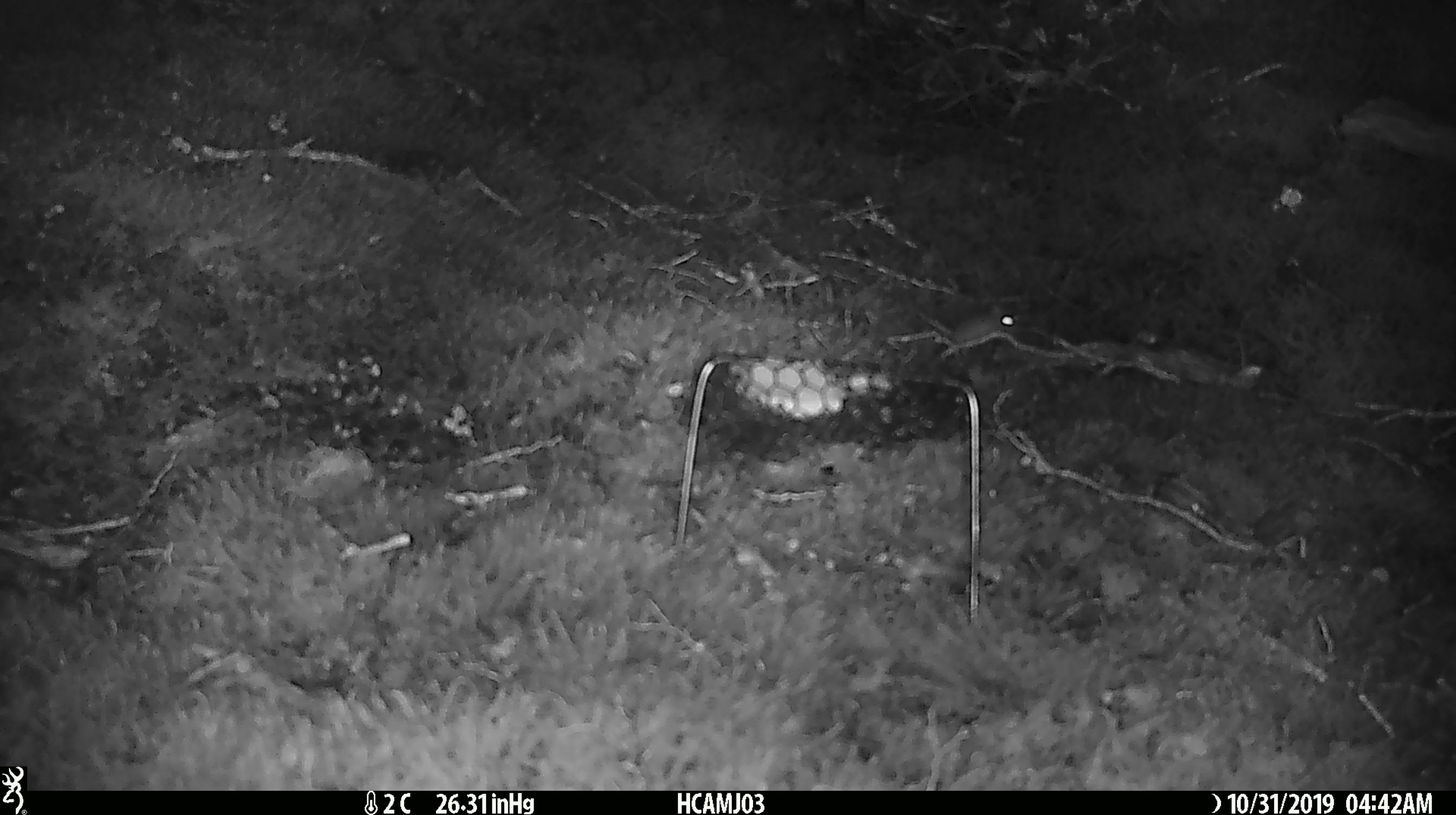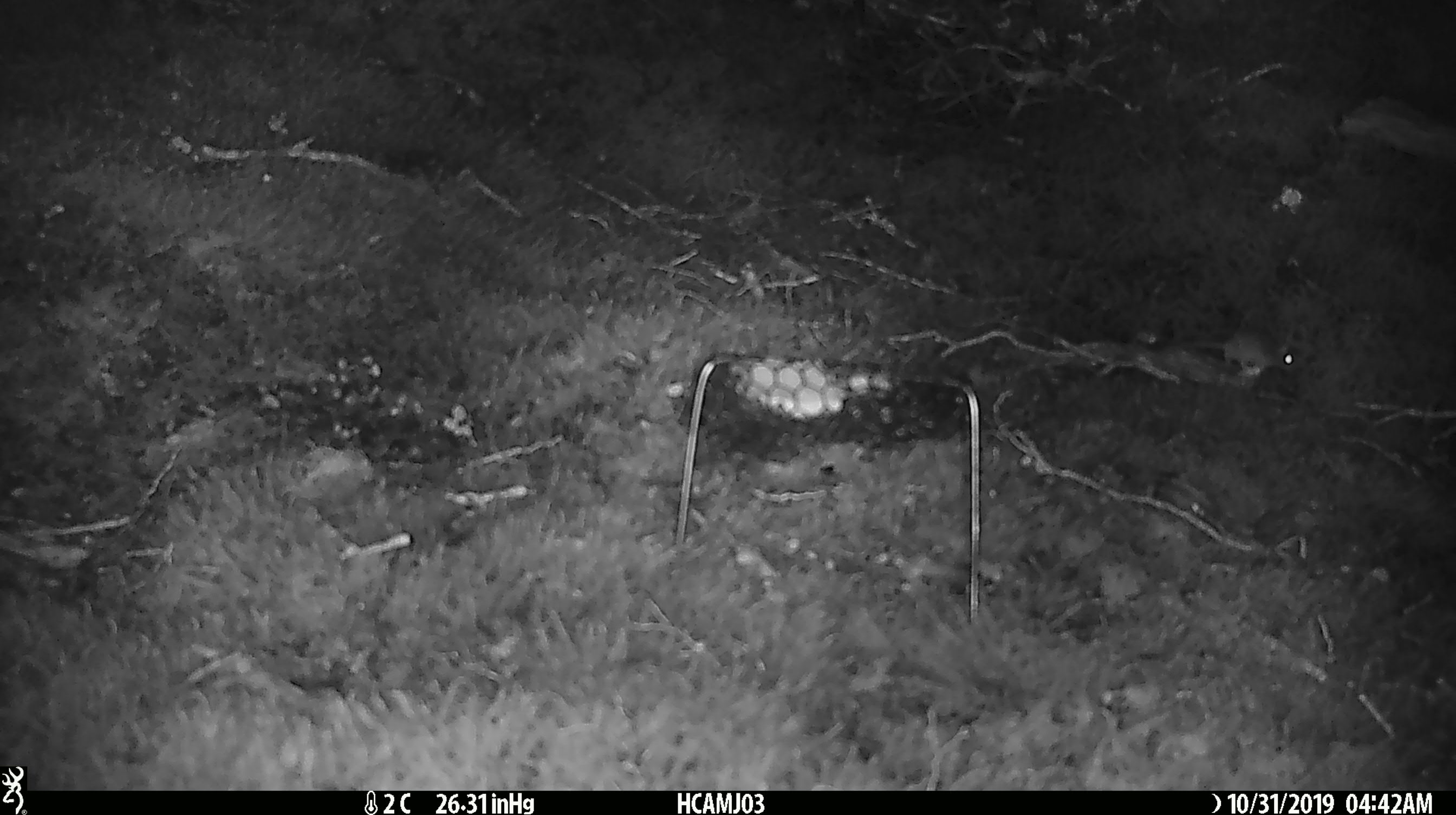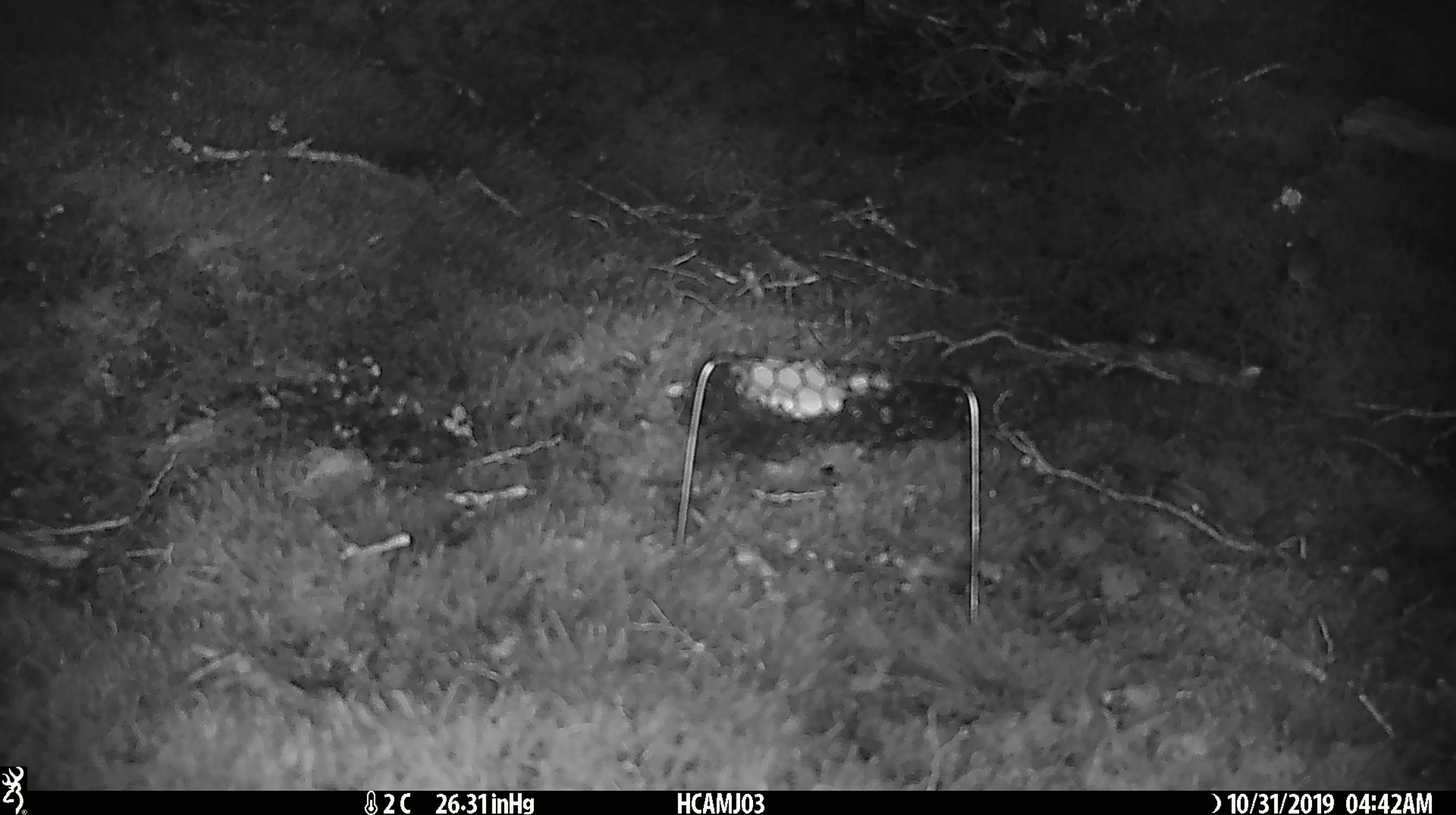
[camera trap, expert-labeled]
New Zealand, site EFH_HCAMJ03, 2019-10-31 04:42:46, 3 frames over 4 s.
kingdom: Animalia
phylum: Chordata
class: Mammalia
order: Rodentia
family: Muridae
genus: Mus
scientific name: Mus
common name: mouse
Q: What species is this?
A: Mouse (Mus).